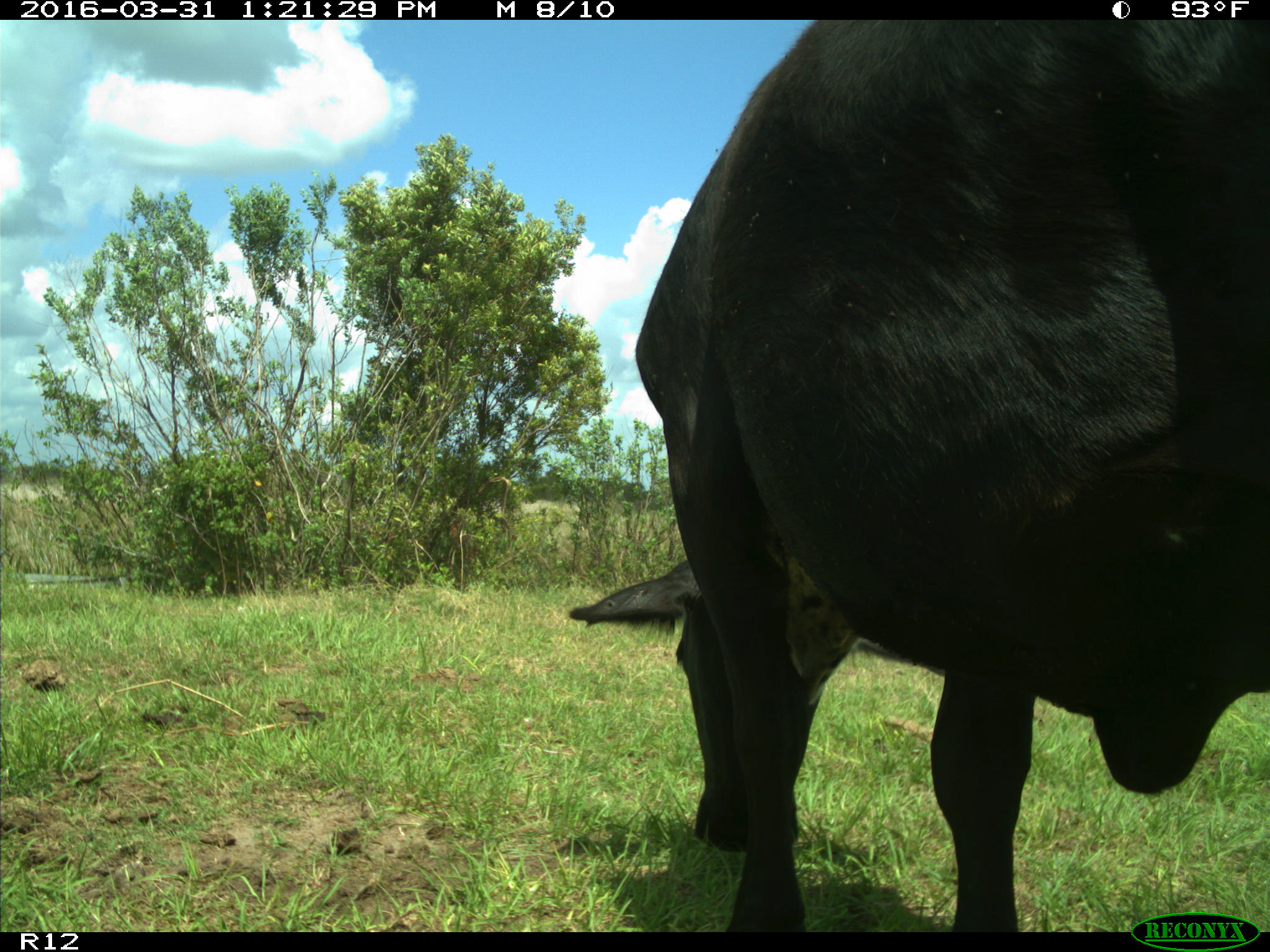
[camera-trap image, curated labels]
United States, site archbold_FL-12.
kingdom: Animalia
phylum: Chordata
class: Mammalia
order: Artiodactyla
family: Bovidae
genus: Bos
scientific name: Bos taurus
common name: domestic cow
Bos taurus (domestic cow).